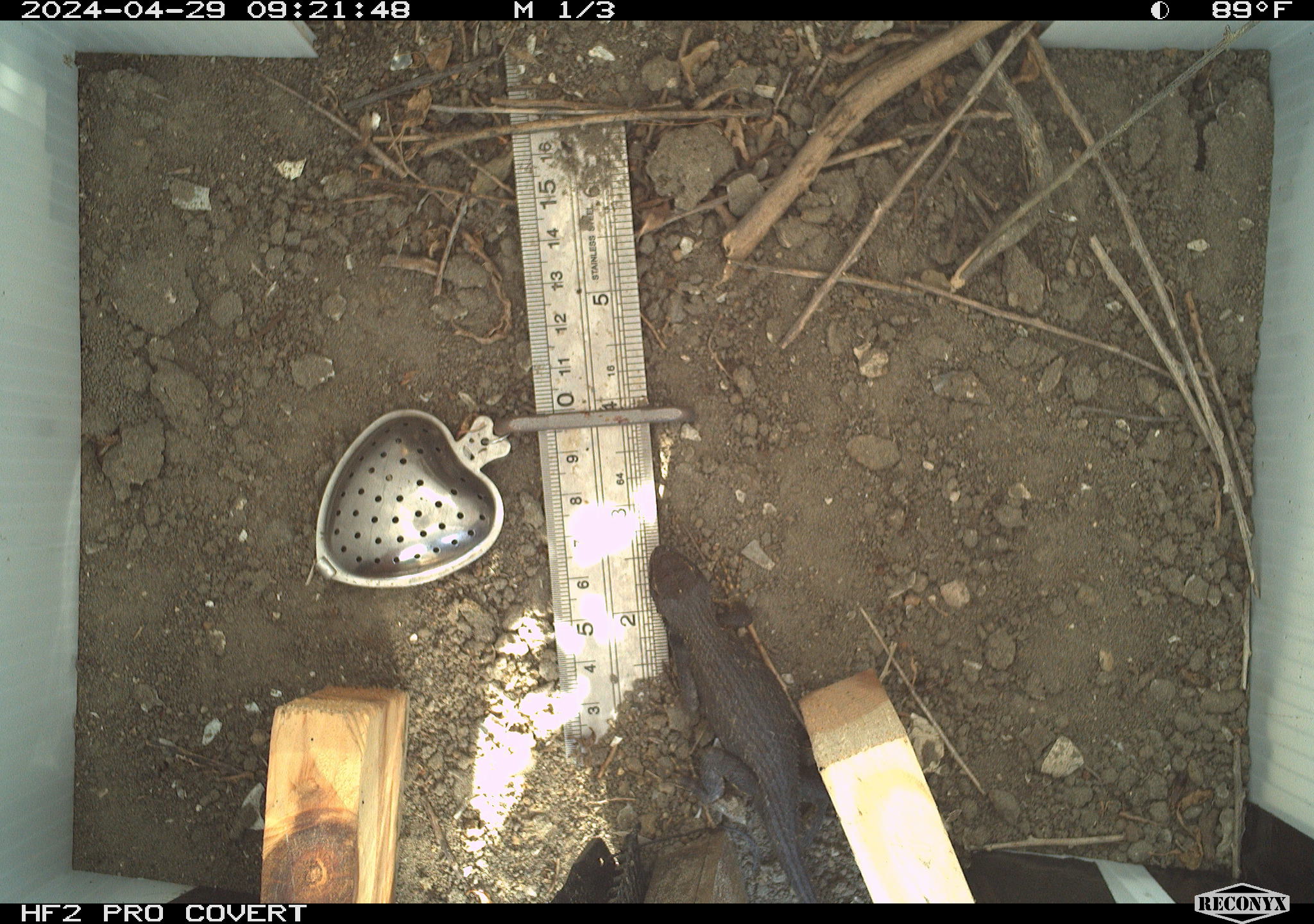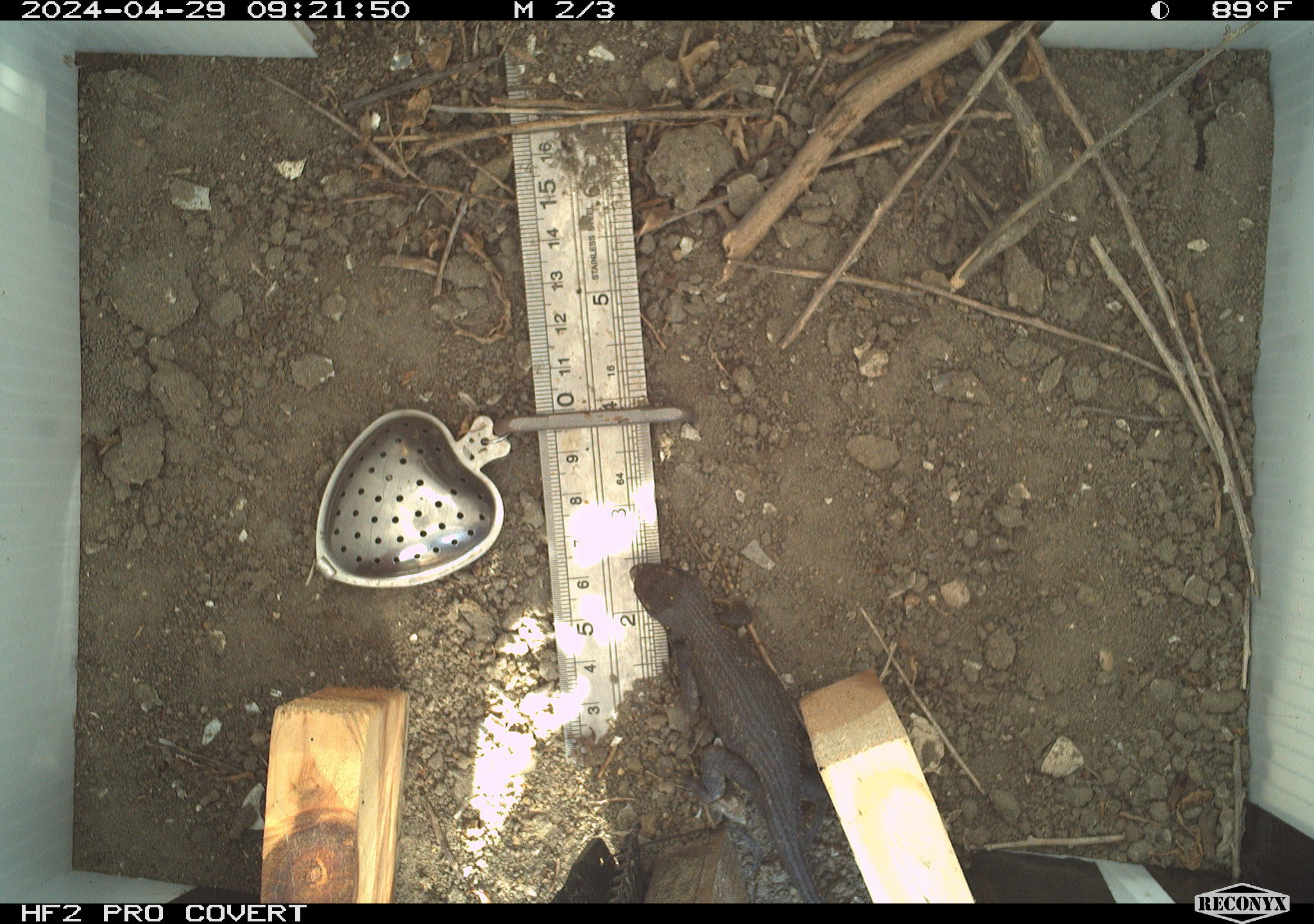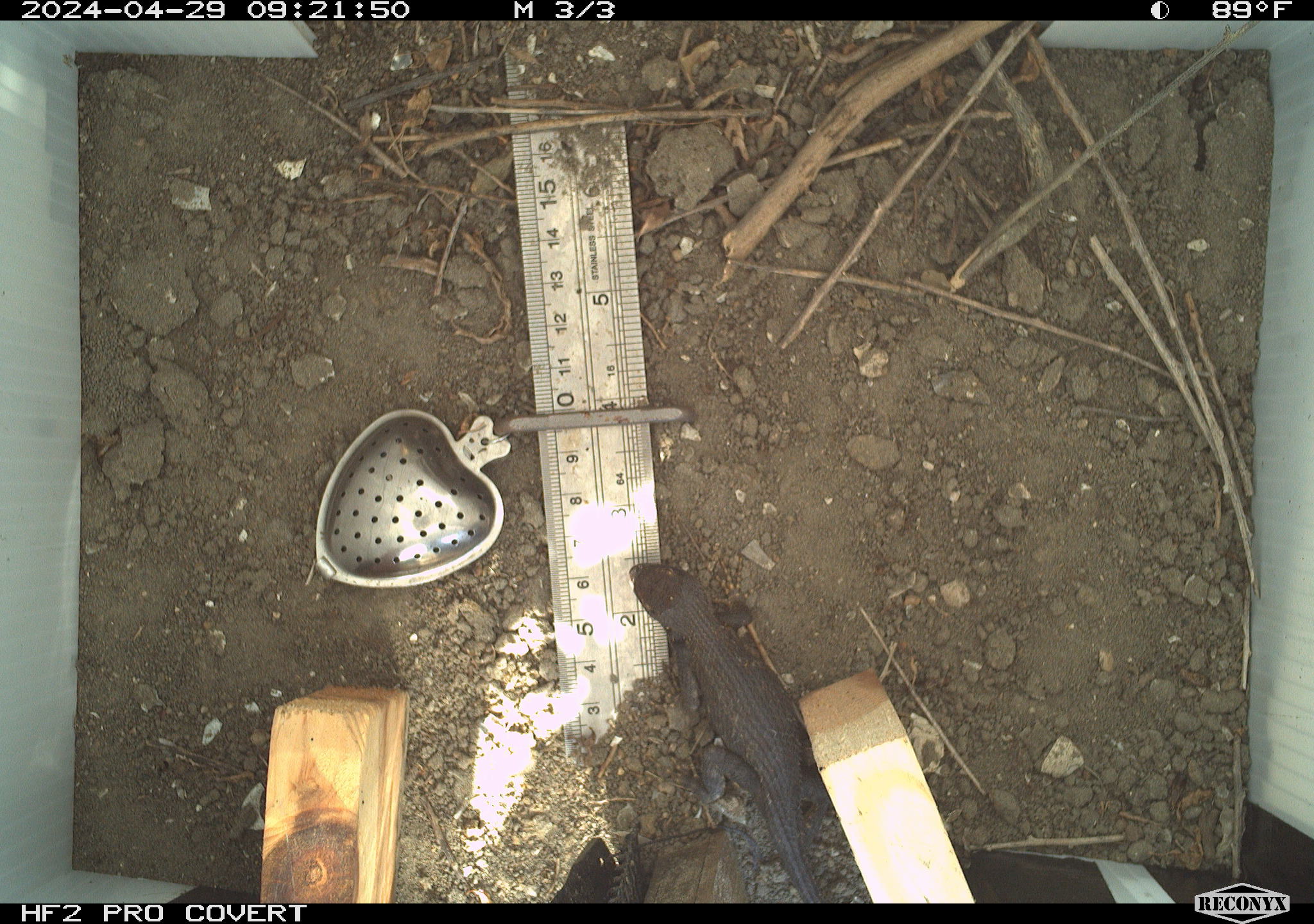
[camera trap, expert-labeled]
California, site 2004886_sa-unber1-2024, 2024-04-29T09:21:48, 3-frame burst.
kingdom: Animalia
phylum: Chordata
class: Reptilia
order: Squamata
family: Phrynosomatidae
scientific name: Phrynosomatidae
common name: phrynosomatid lizards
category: phrynosomatidae family